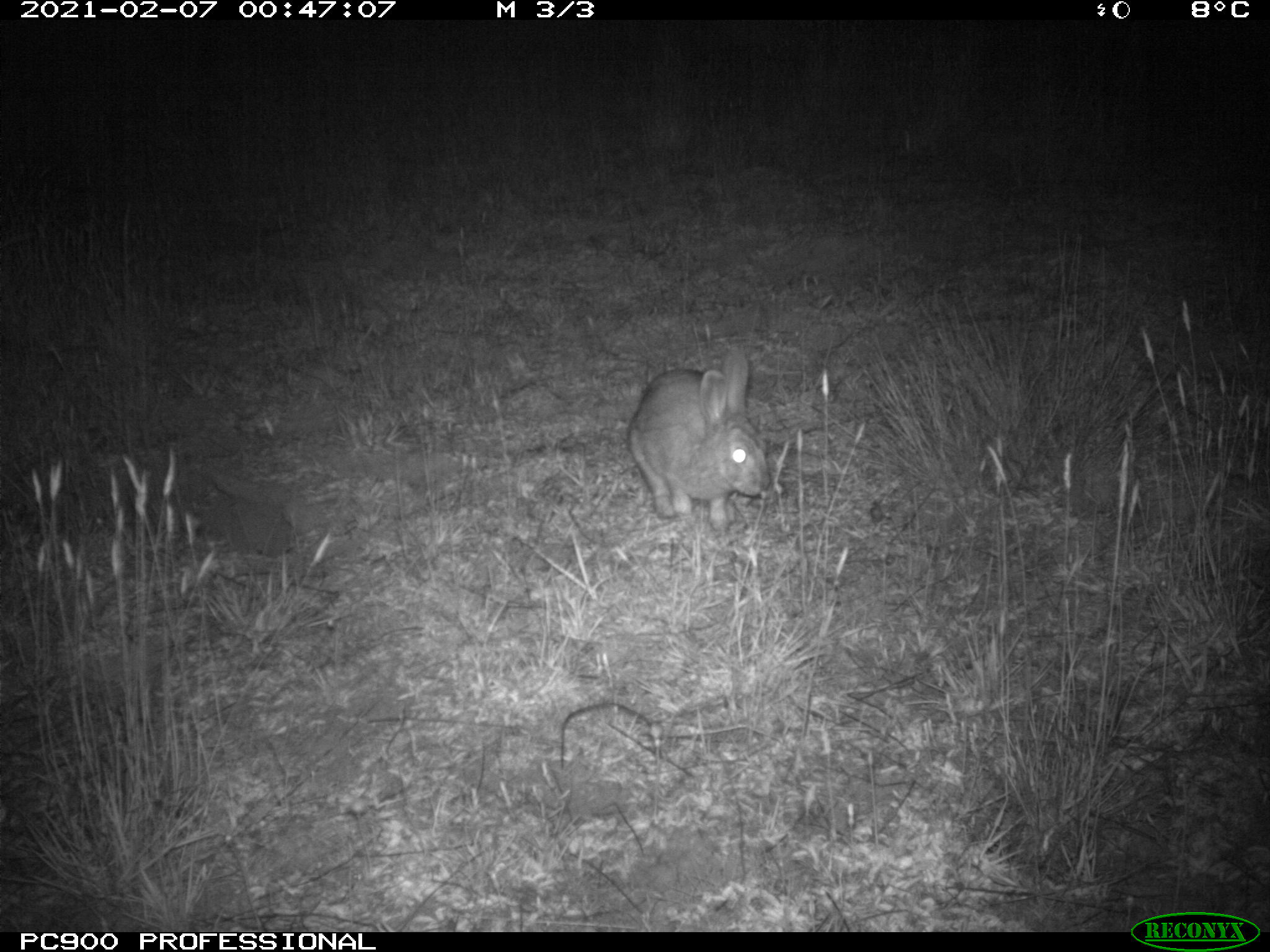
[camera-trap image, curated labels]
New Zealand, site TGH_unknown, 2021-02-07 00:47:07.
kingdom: Animalia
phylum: Chordata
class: Mammalia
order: Lagomorpha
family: Leporidae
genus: Oryctolagus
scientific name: Oryctolagus cuniculus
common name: european rabbit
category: rabbit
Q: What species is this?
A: Rabbit (european rabbit) (Oryctolagus cuniculus).